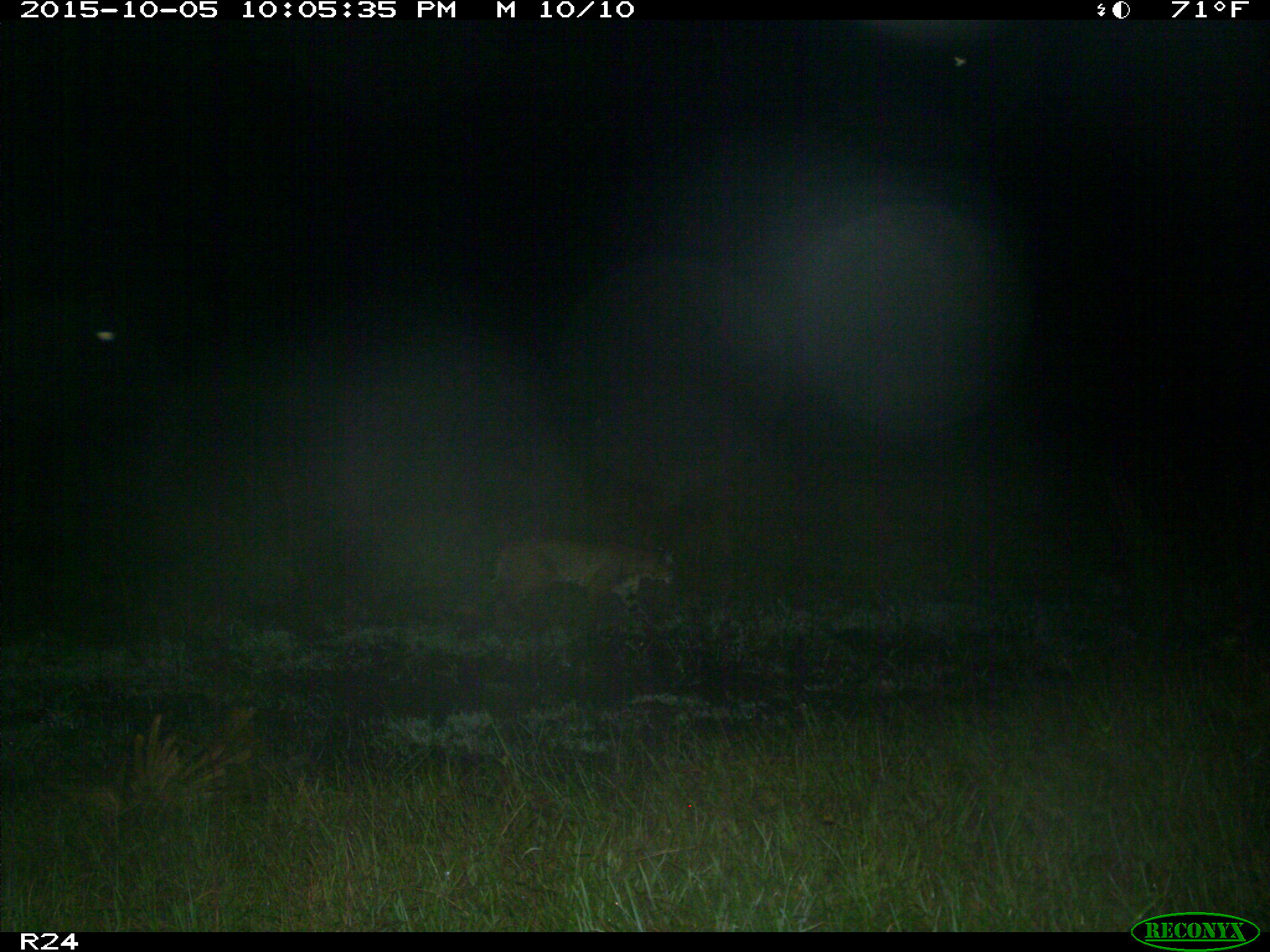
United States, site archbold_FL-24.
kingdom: Animalia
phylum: Chordata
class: Mammalia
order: Carnivora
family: Felidae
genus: Lynx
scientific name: Lynx rufus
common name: bobcat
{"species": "Lynx rufus (bobcat)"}